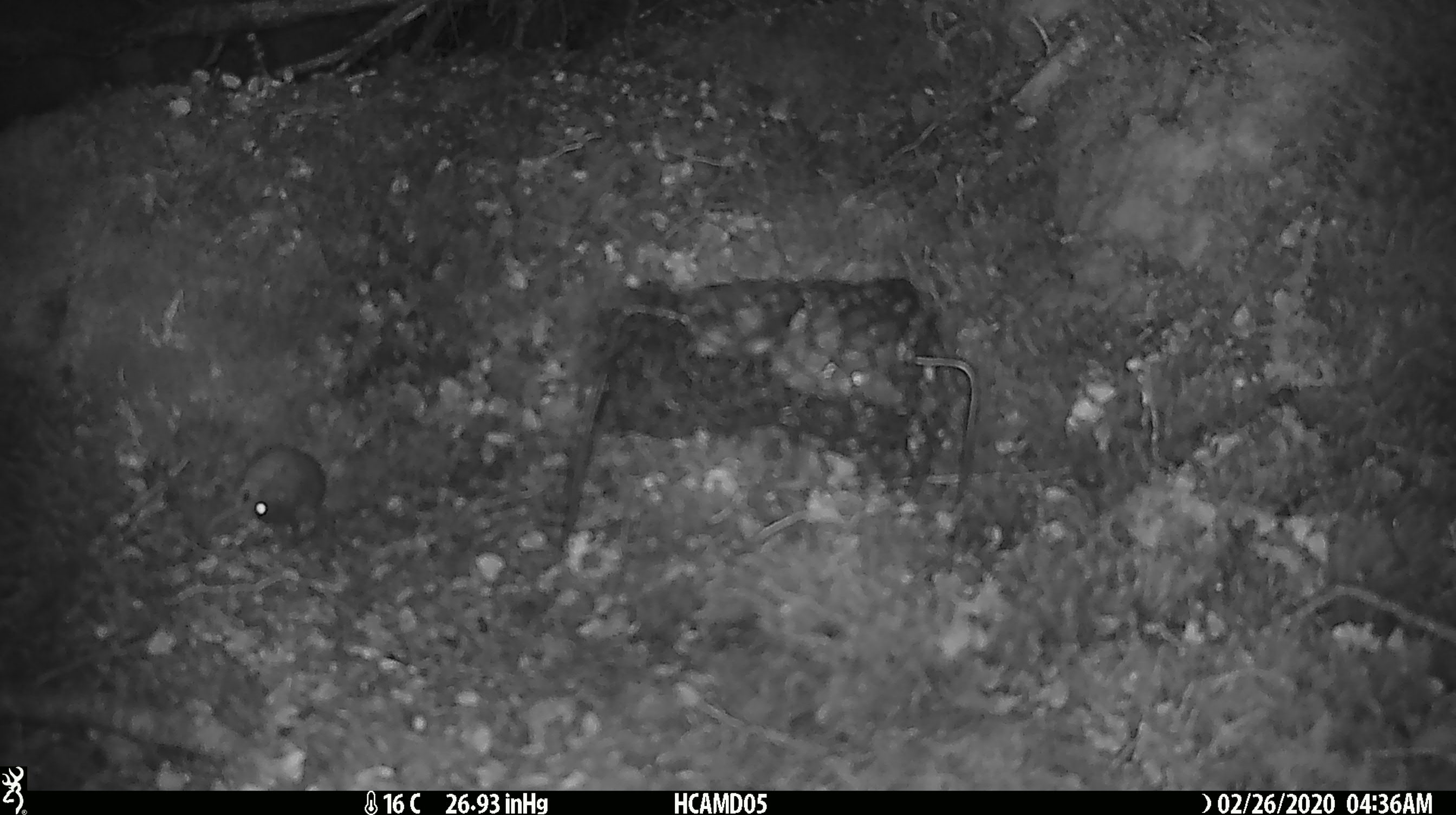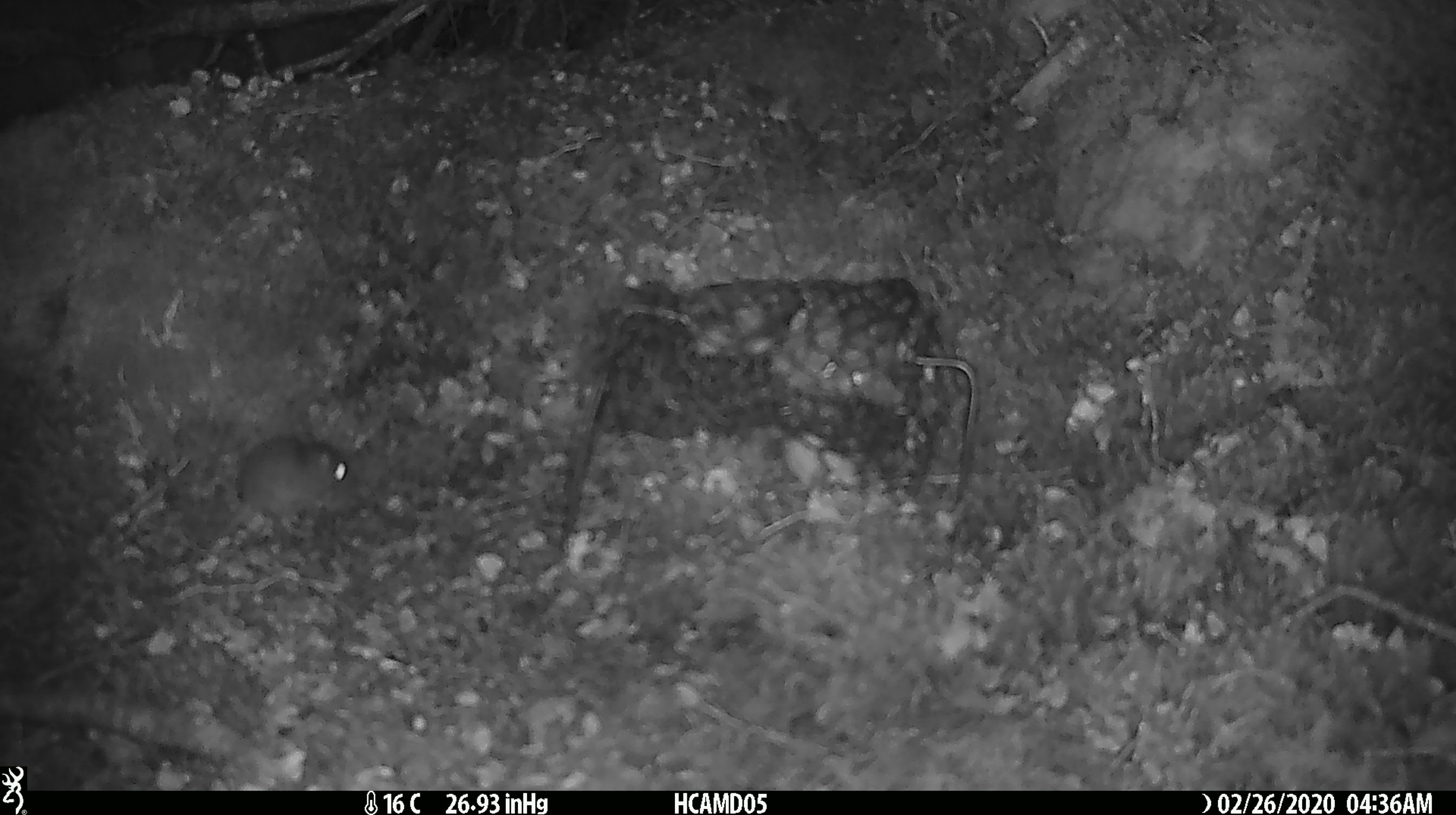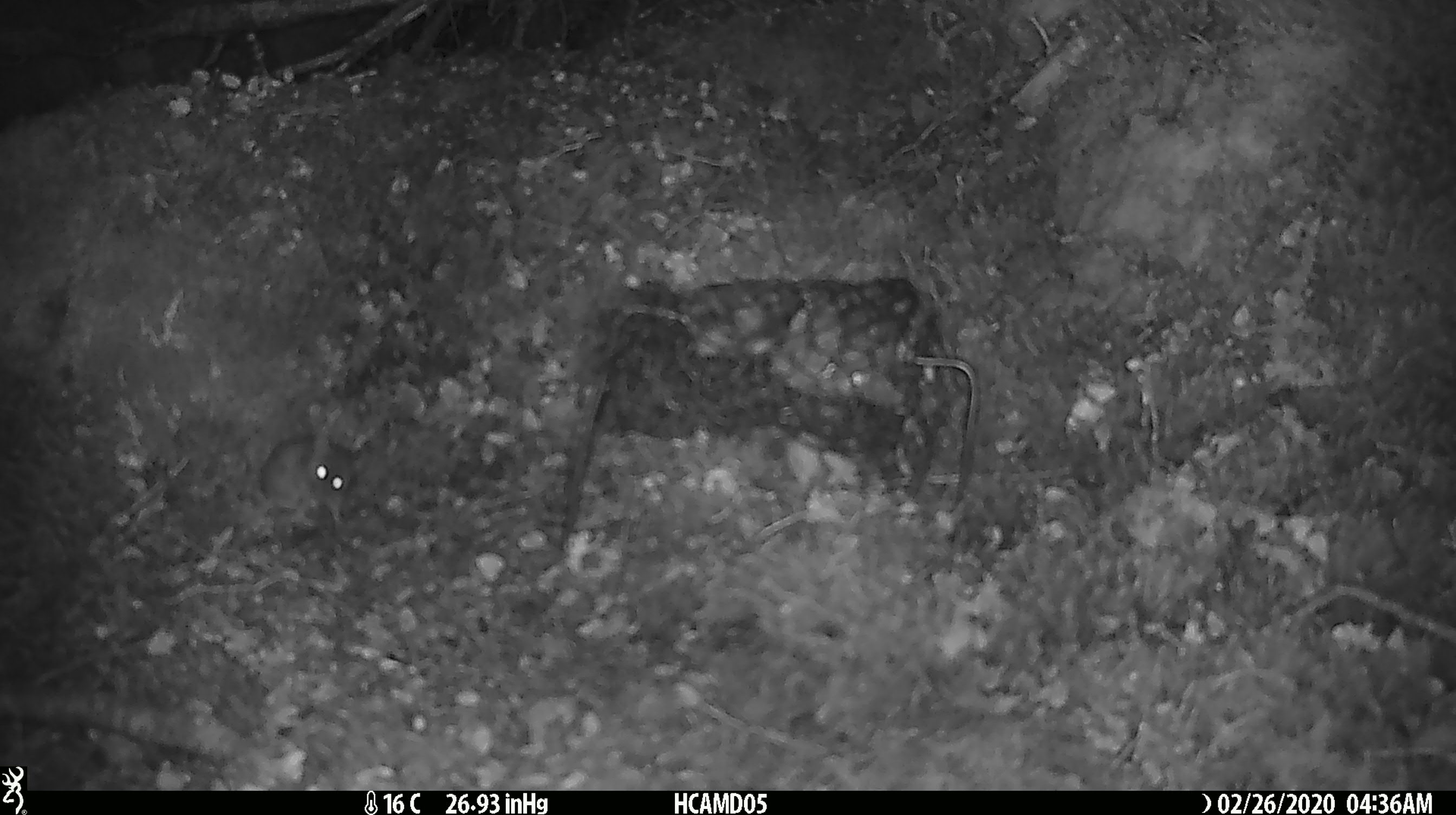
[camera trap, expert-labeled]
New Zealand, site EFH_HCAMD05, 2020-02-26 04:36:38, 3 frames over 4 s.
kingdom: Animalia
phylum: Chordata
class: Mammalia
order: Rodentia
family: Muridae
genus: Mus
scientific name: Mus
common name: mouse